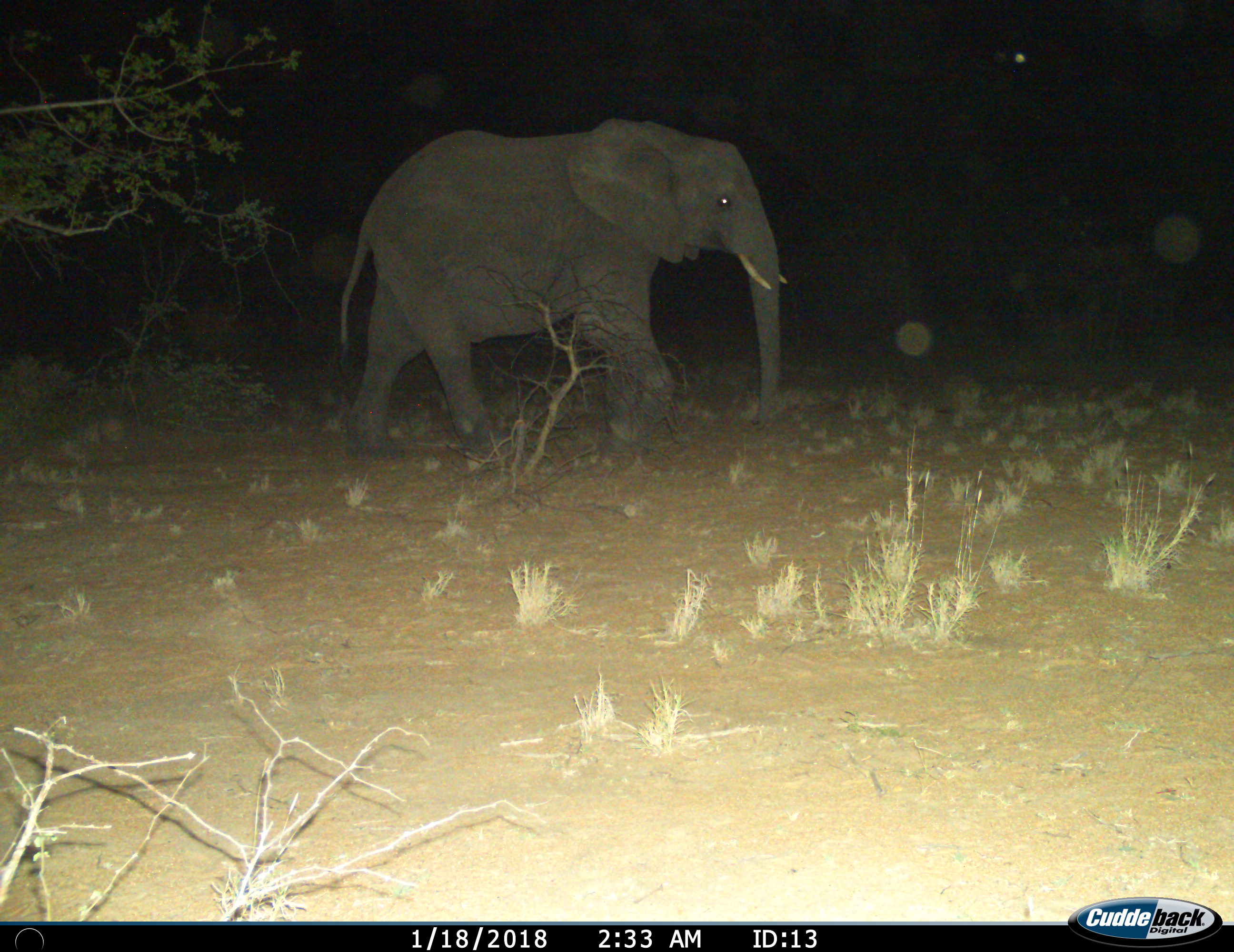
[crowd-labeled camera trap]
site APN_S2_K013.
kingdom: Animalia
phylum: Chordata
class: Mammalia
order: Proboscidea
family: Elephantidae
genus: Loxodonta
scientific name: Loxodonta africana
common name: african bush elephant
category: elephant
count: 1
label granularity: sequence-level